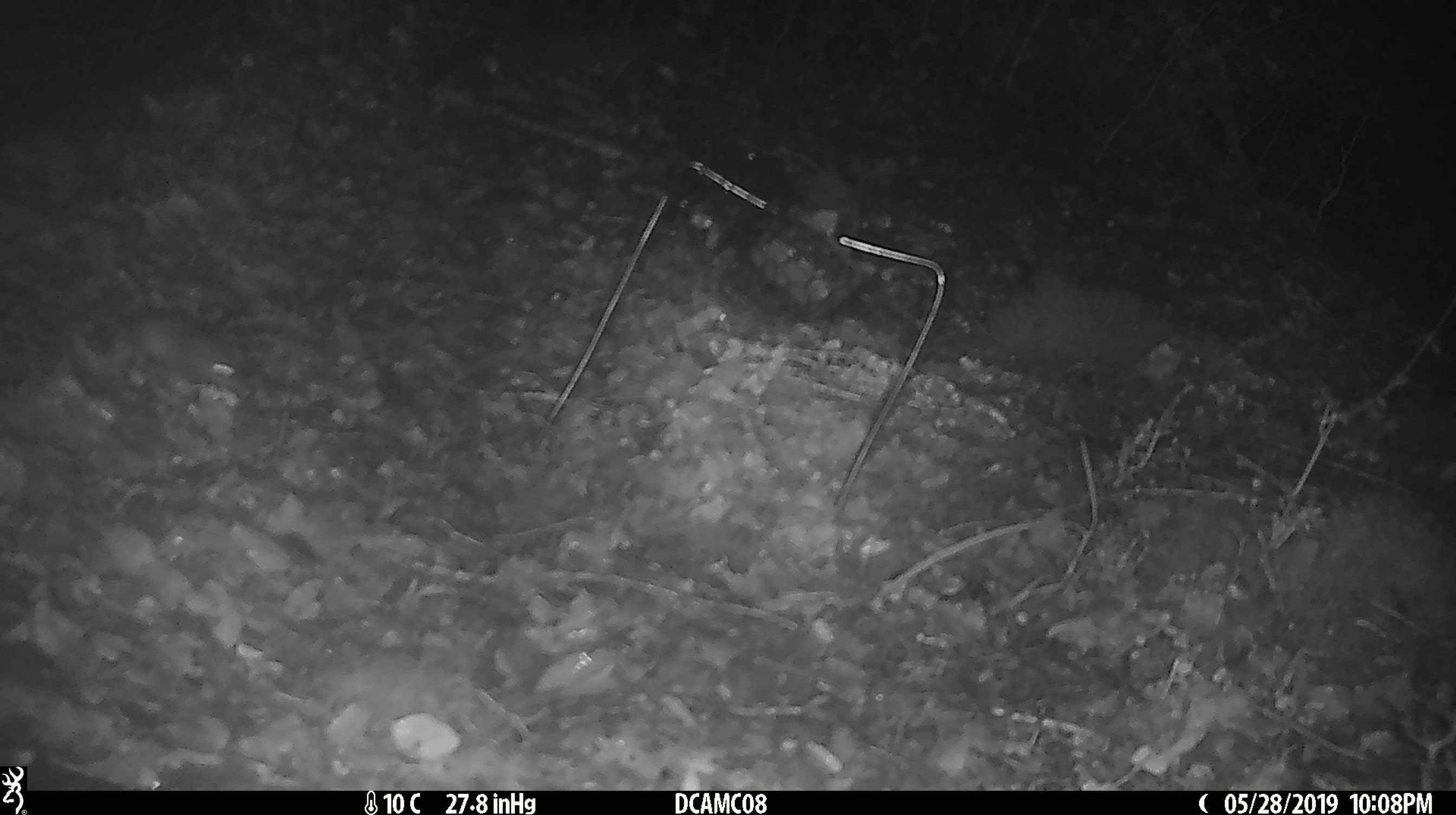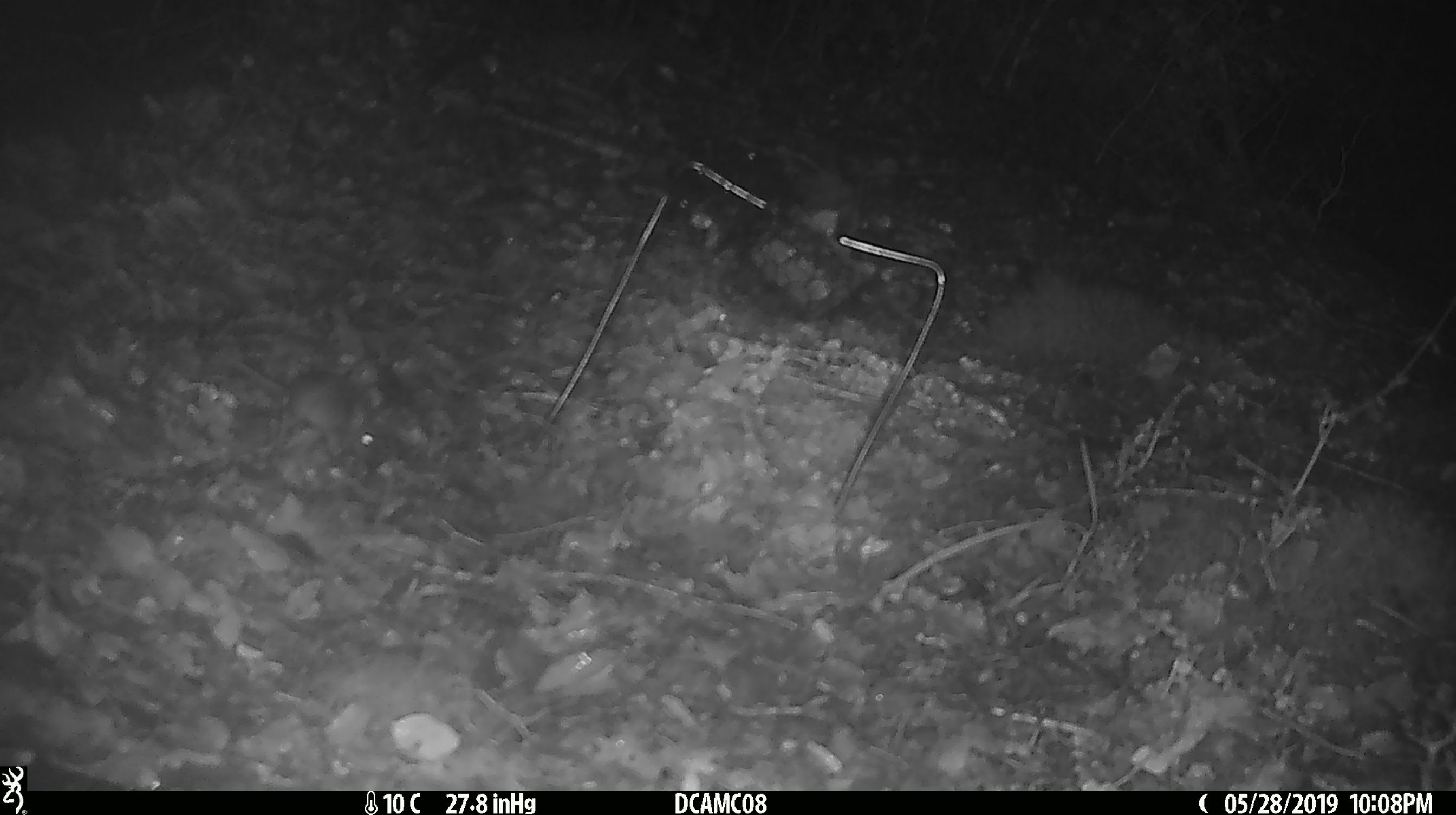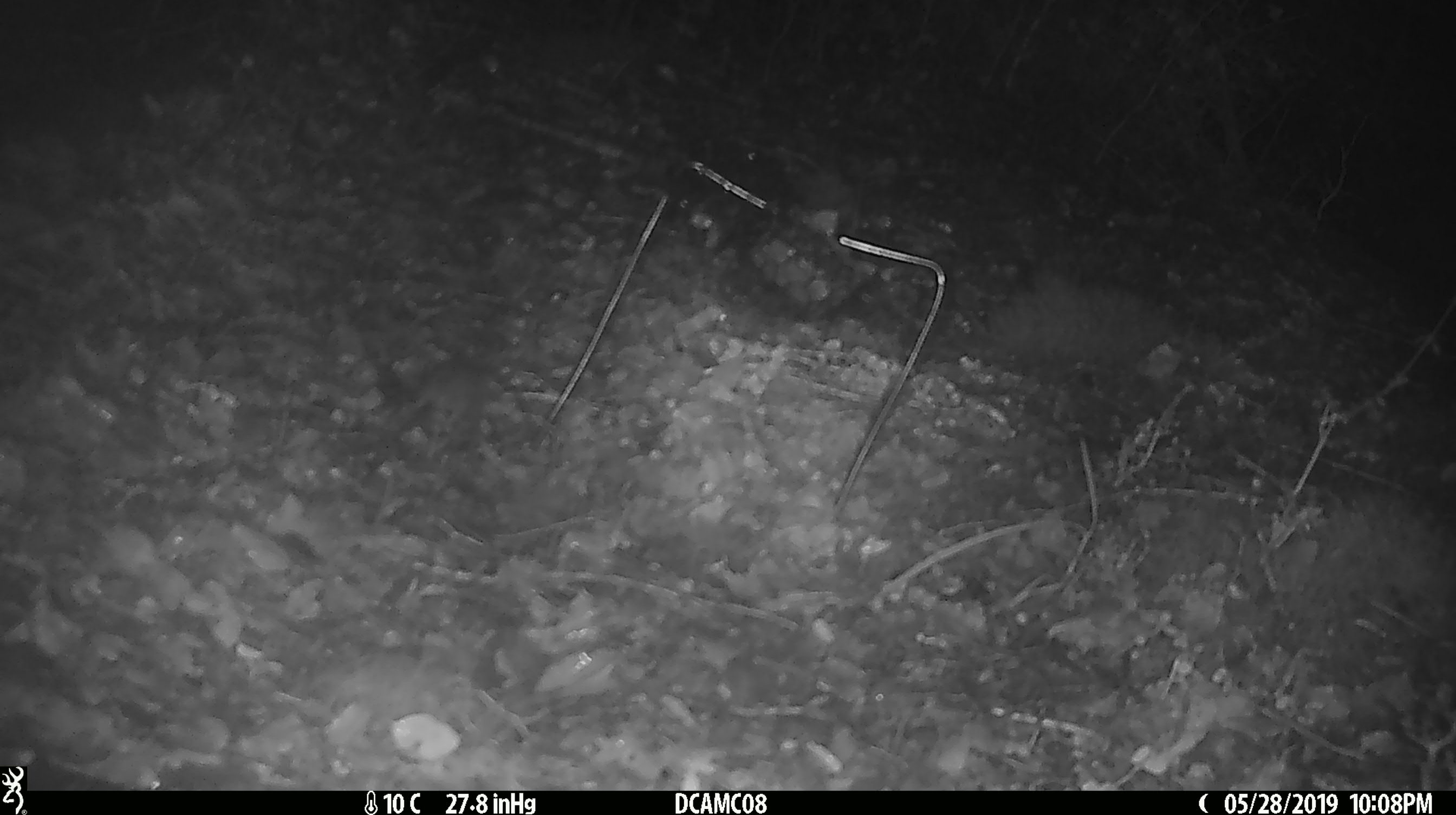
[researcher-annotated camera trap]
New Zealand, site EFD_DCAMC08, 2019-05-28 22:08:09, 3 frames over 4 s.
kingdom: Animalia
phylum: Chordata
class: Mammalia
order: Rodentia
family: Muridae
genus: Mus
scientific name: Mus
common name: mouse